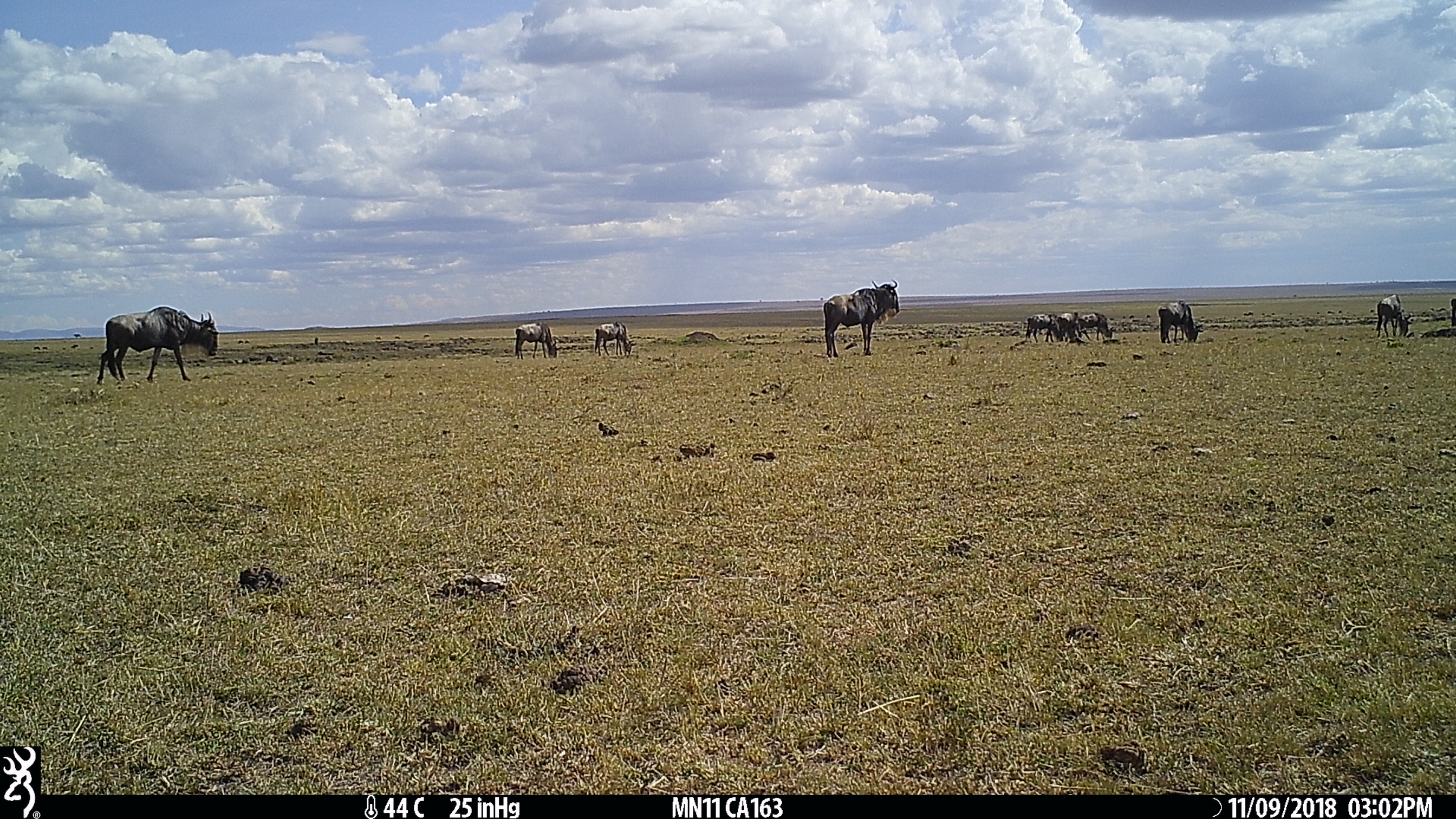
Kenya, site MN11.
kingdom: Animalia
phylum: Chordata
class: Mammalia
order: Artiodactyla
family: Bovidae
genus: Connochaetes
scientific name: Connochaetes taurinus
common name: blue wildebeest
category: wildebeest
Wildebeest (blue wildebeest) (Connochaetes taurinus).